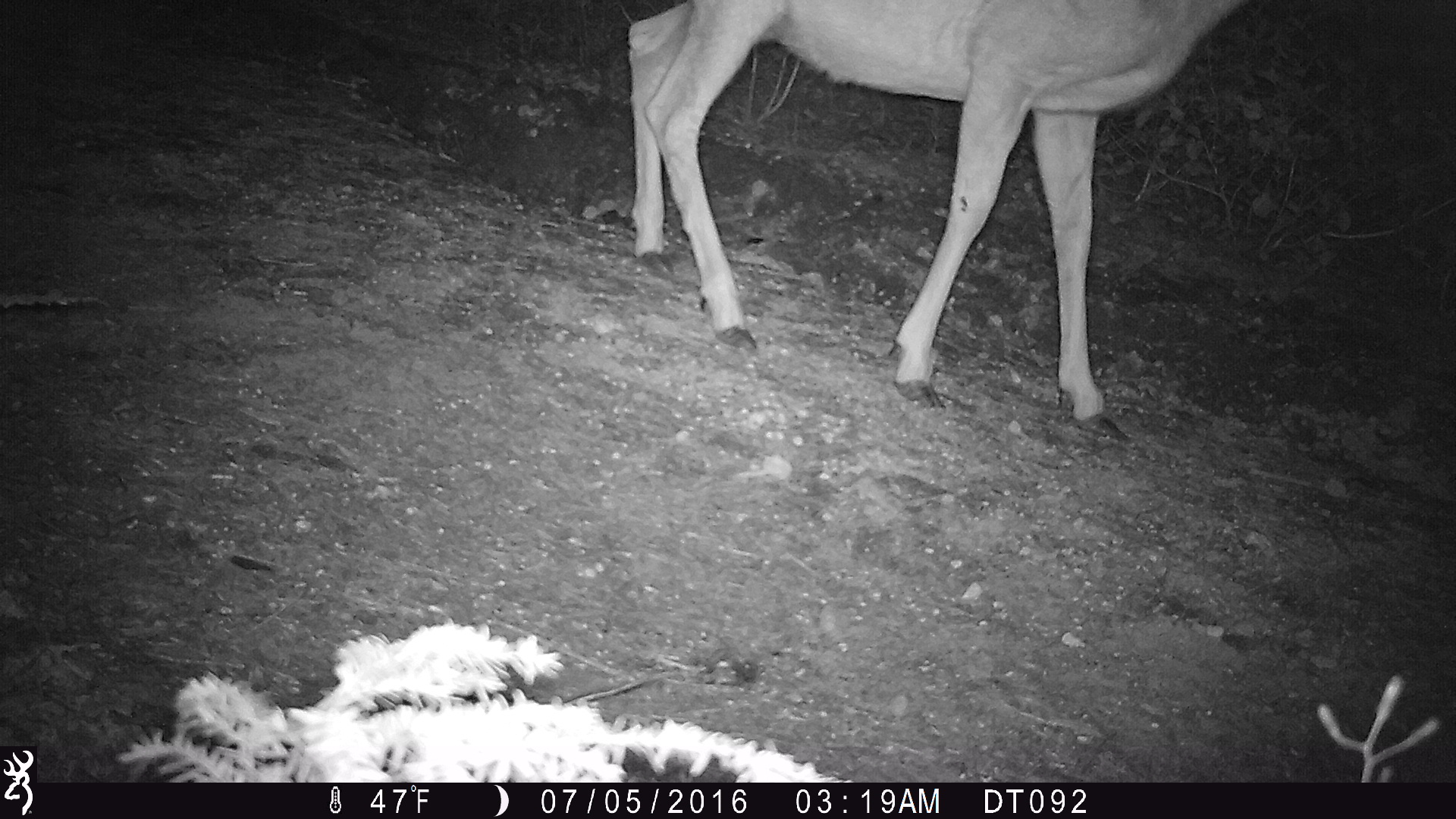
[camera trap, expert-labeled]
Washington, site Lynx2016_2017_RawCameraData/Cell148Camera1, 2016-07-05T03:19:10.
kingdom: Animalia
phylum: Chordata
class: Mammalia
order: Artiodactyla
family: Cervidae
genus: Odocoileus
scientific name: Odocoileus hemionus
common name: mule deer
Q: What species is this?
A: Odocoileus hemionus (mule deer).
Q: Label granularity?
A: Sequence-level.